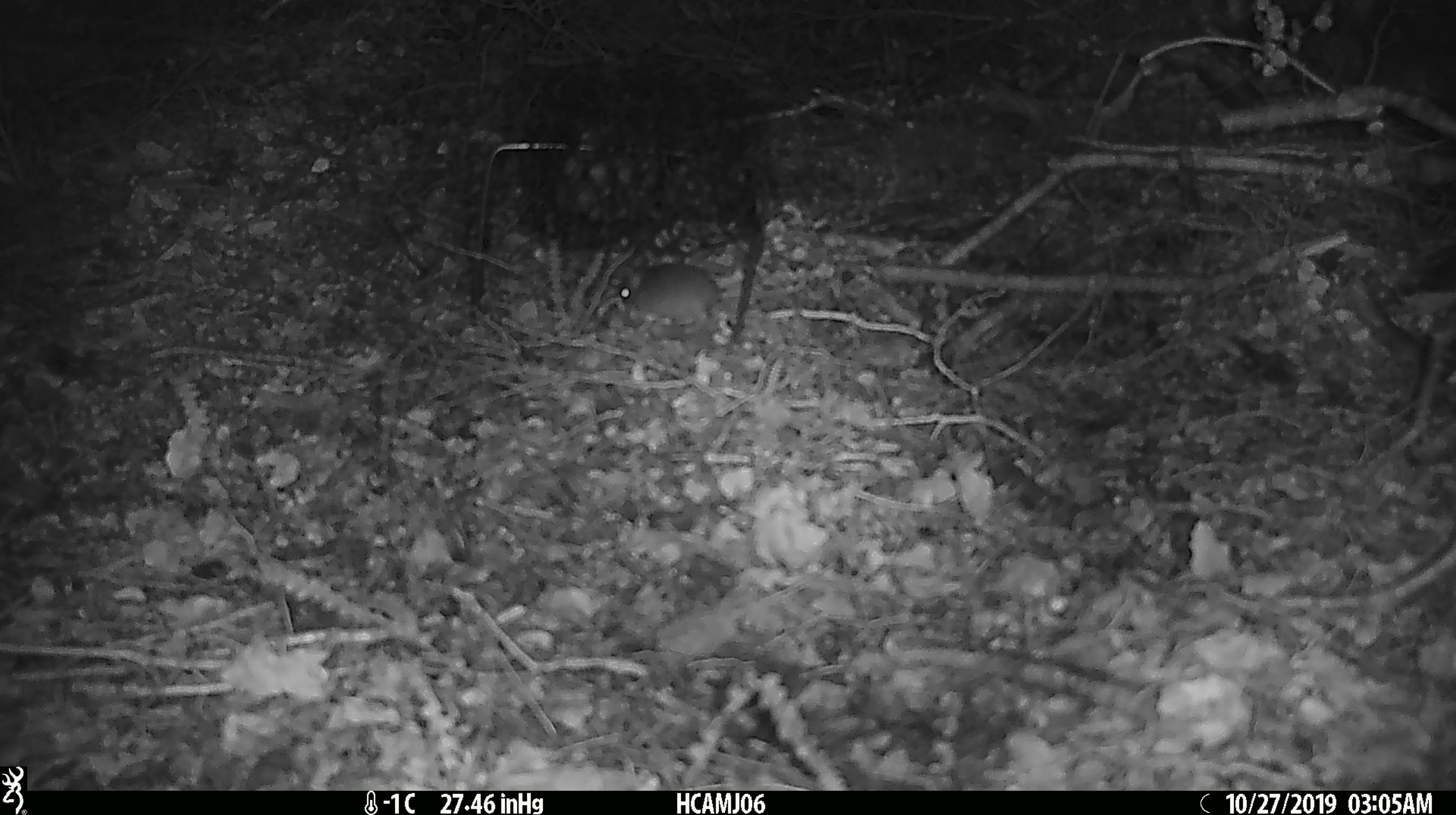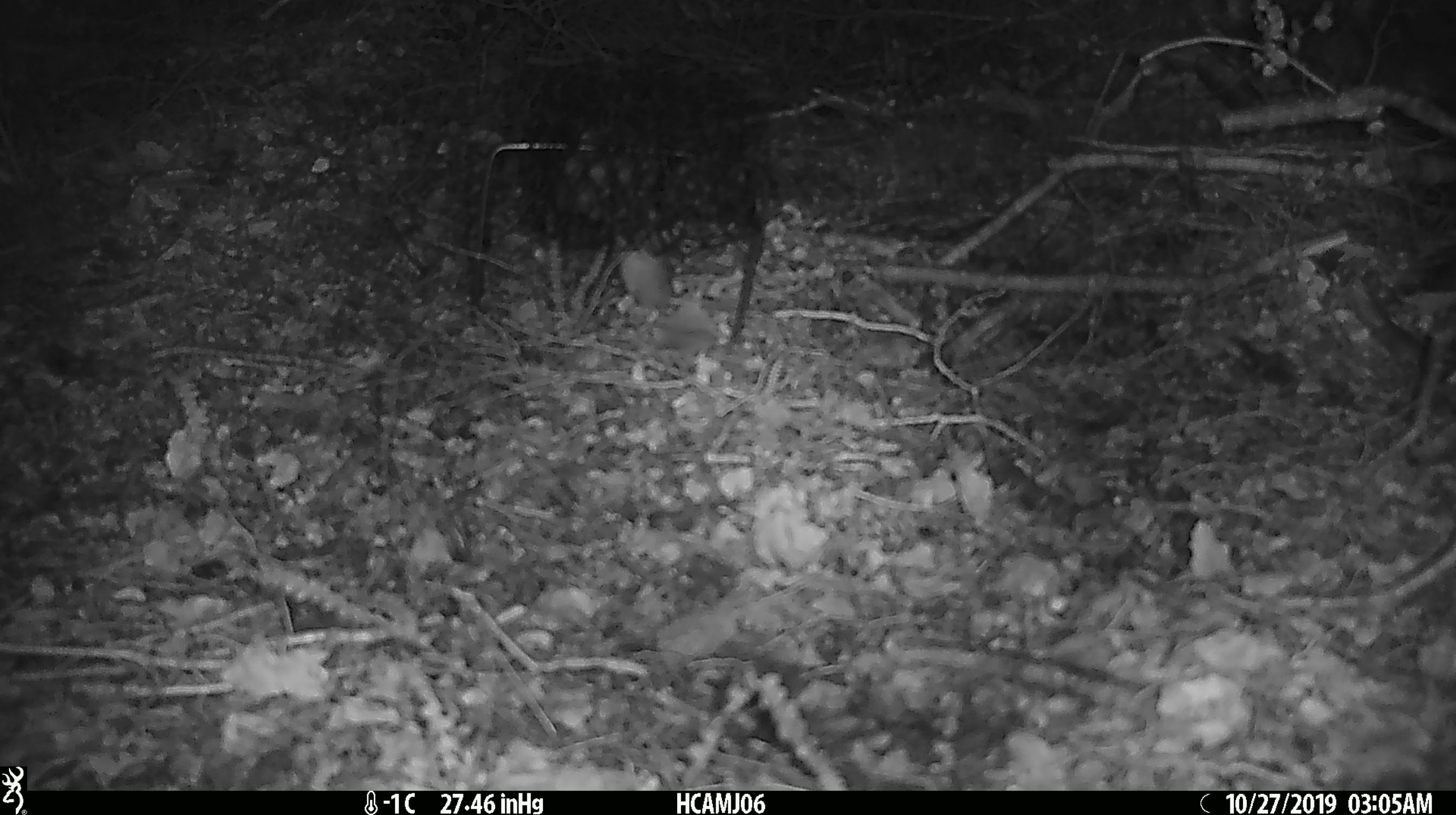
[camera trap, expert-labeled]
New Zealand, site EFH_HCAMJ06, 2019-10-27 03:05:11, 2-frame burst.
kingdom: Animalia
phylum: Chordata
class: Mammalia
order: Rodentia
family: Muridae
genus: Mus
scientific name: Mus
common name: mouse